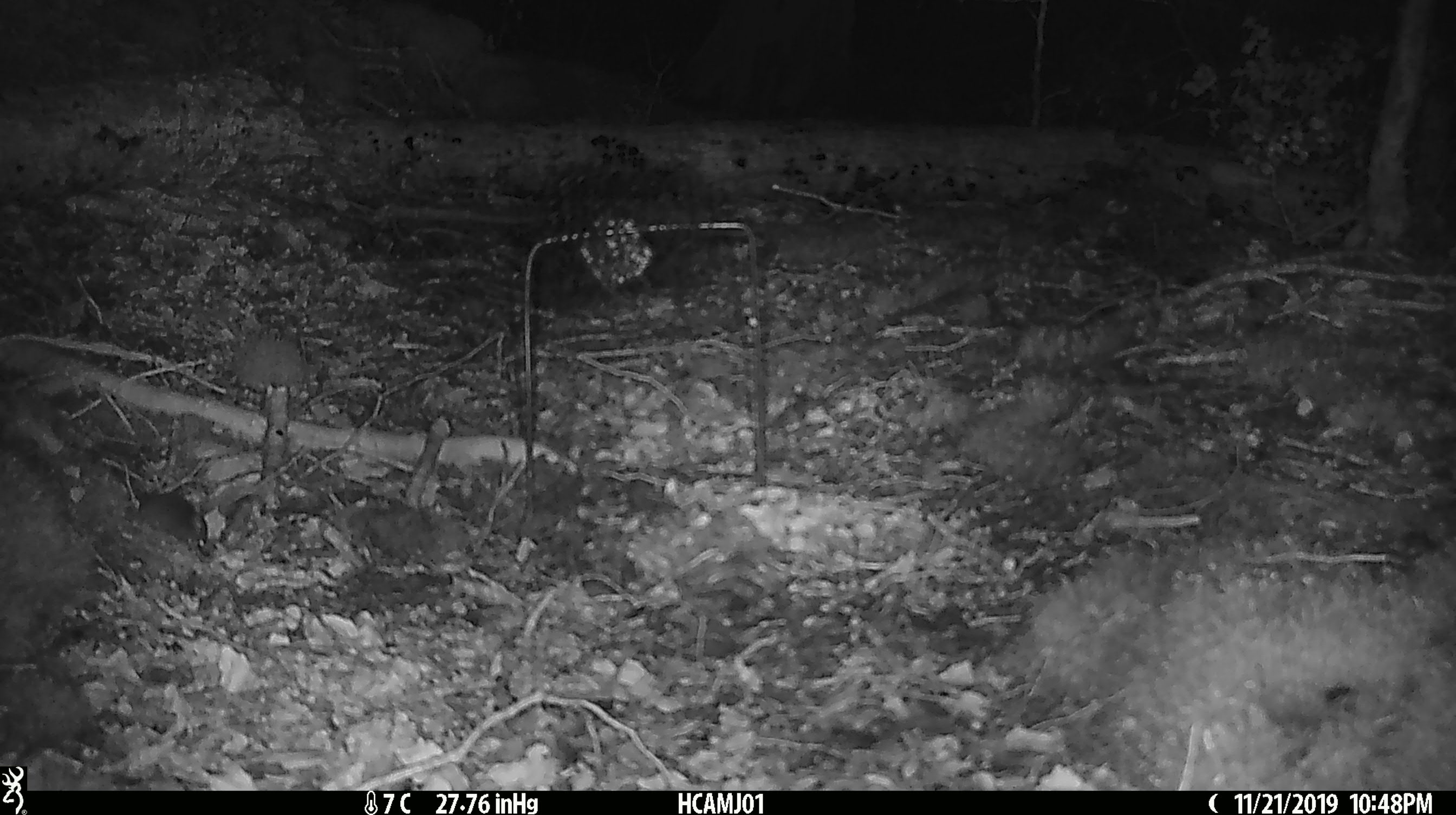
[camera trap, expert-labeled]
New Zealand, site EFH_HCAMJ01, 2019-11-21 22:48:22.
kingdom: Animalia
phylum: Chordata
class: Mammalia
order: Rodentia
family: Muridae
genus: Mus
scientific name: Mus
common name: mouse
Mouse (Mus).